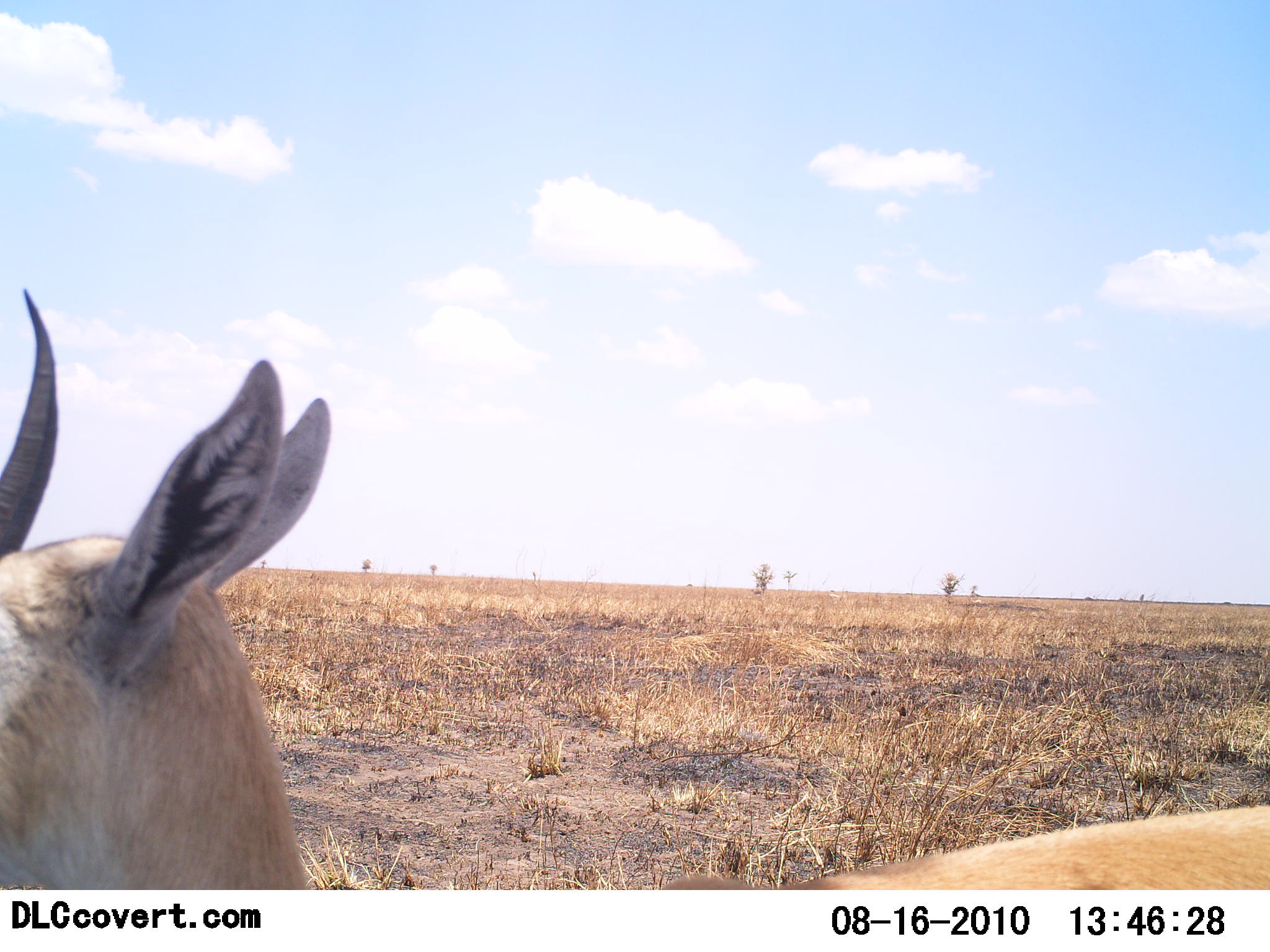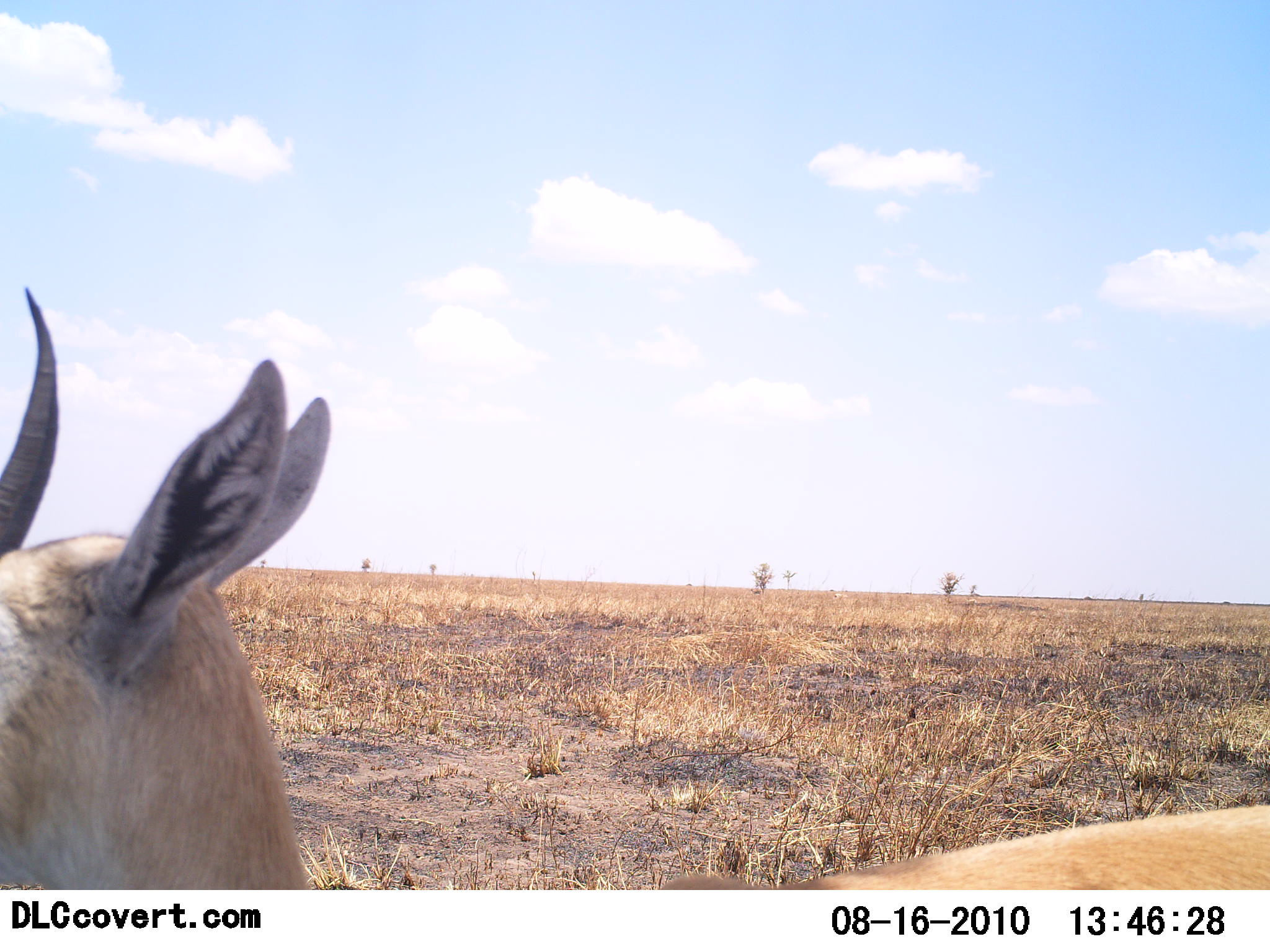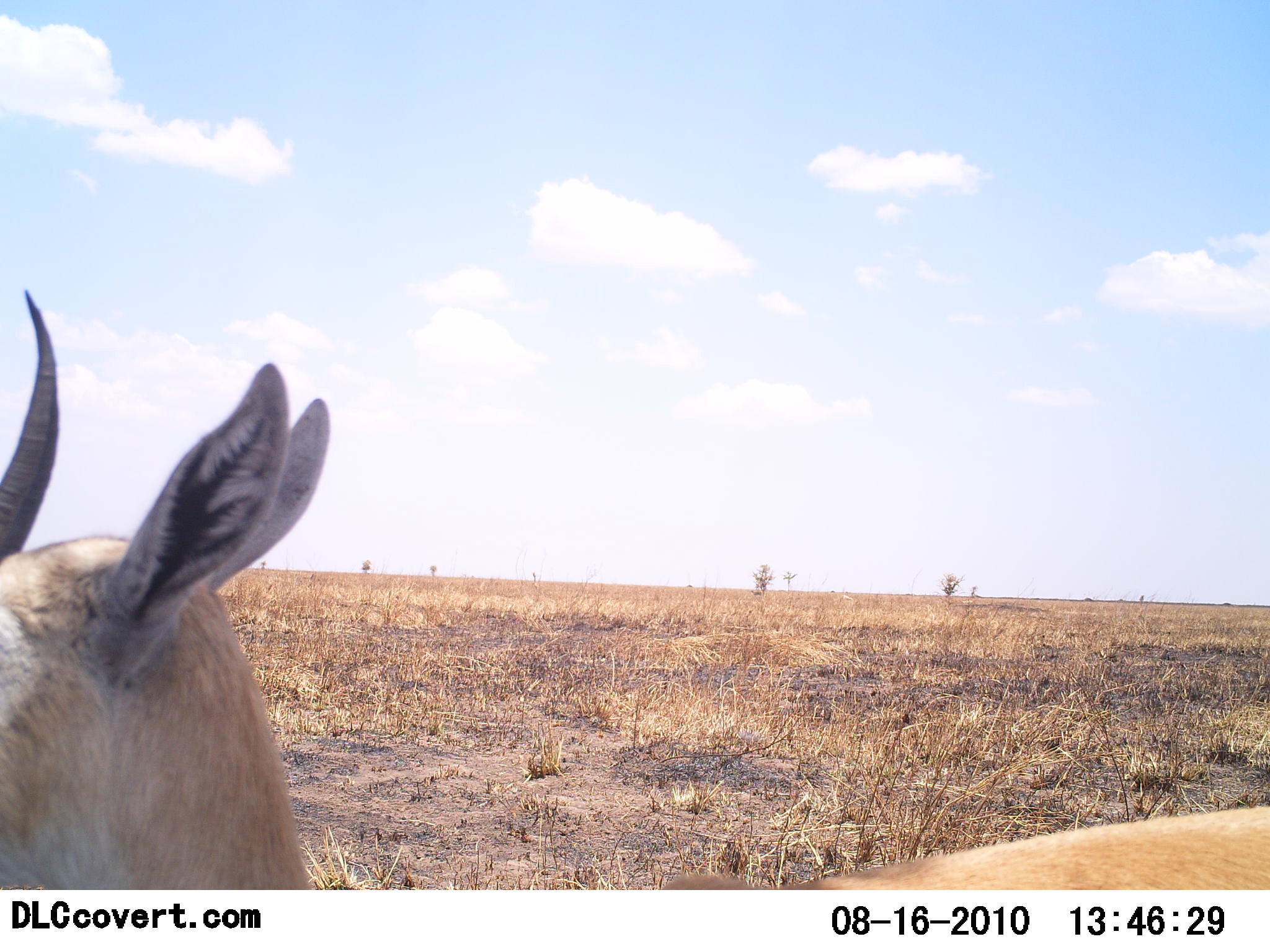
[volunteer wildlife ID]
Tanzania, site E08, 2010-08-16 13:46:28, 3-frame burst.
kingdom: Animalia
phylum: Chordata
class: Mammalia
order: Artiodactyla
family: Bovidae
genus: Eudorcas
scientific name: Eudorcas thomsonii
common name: thomson's gazelle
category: gazellethomsons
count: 1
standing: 94%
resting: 6%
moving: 0%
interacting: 0%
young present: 6%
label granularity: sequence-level